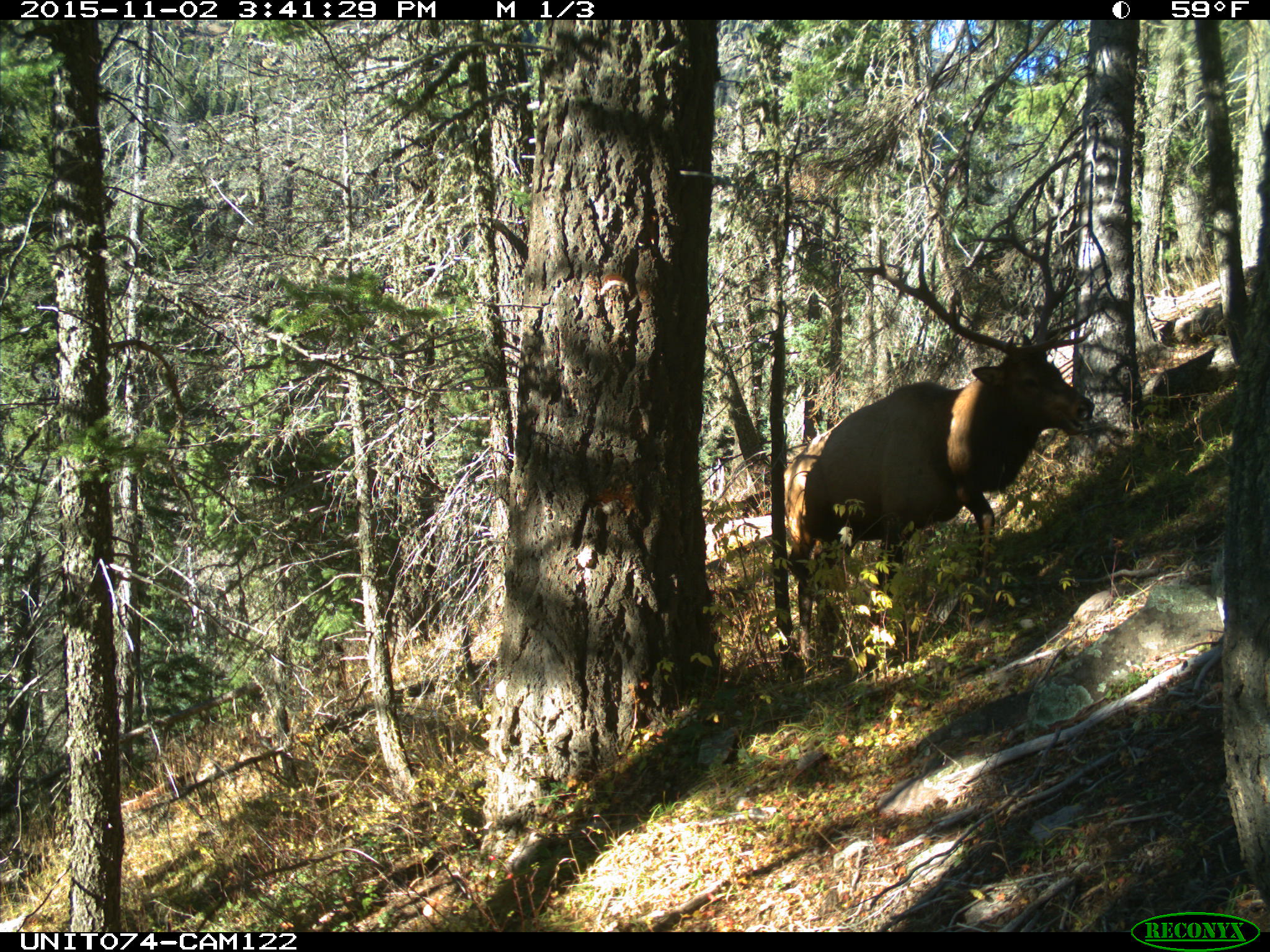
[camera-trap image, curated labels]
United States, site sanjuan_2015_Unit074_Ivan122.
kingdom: Animalia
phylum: Chordata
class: Mammalia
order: Artiodactyla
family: Cervidae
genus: Cervus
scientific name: Cervus elaphus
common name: red deer